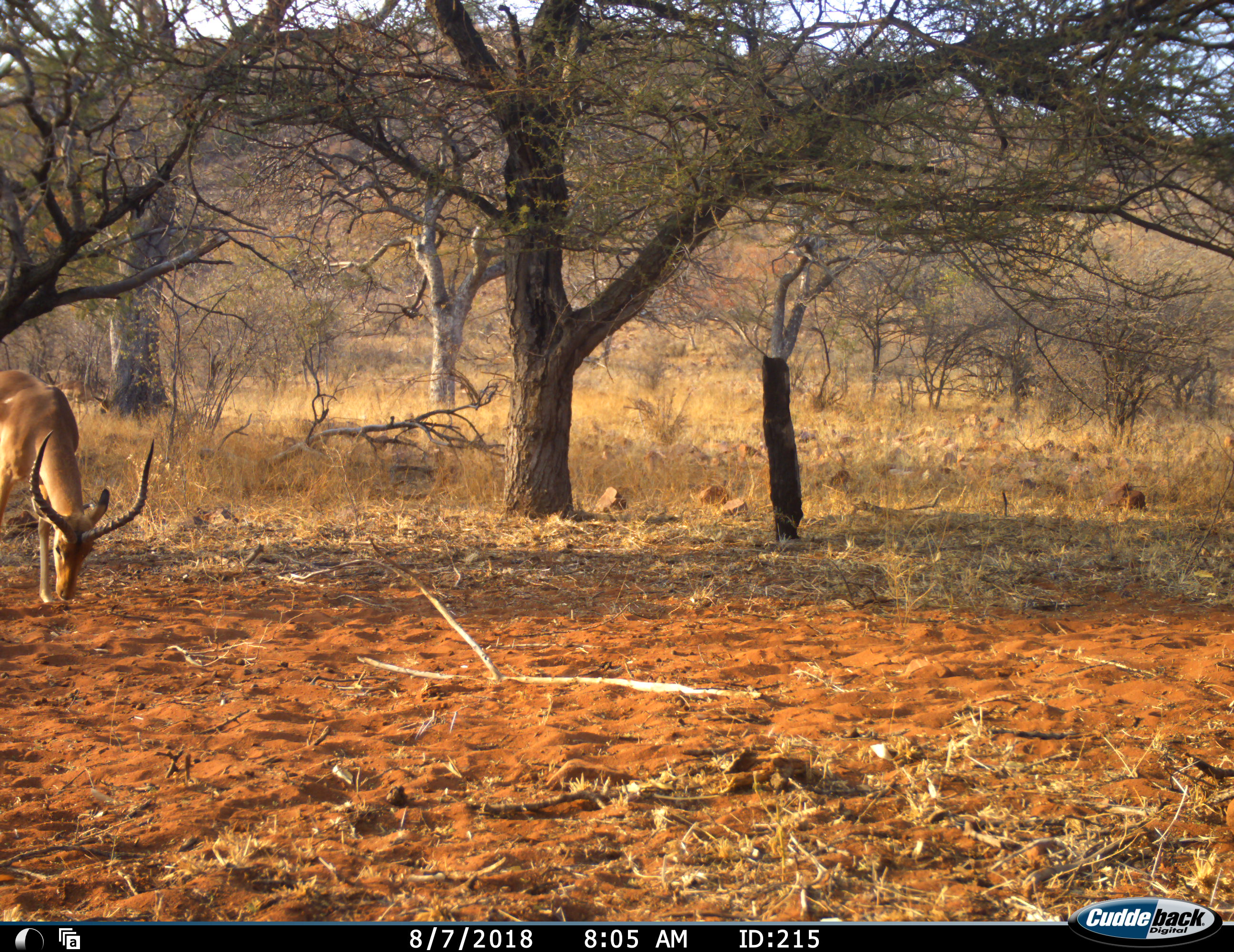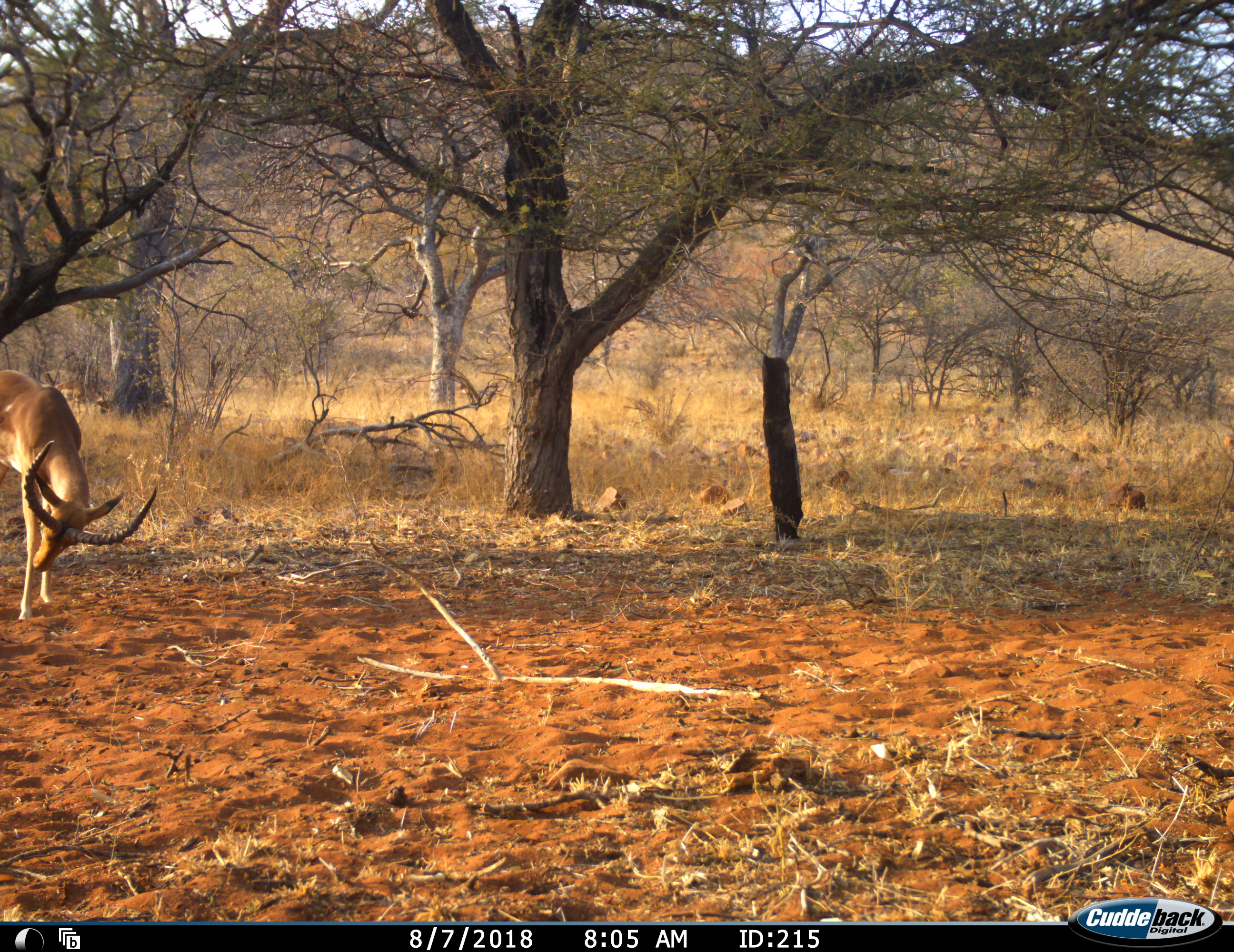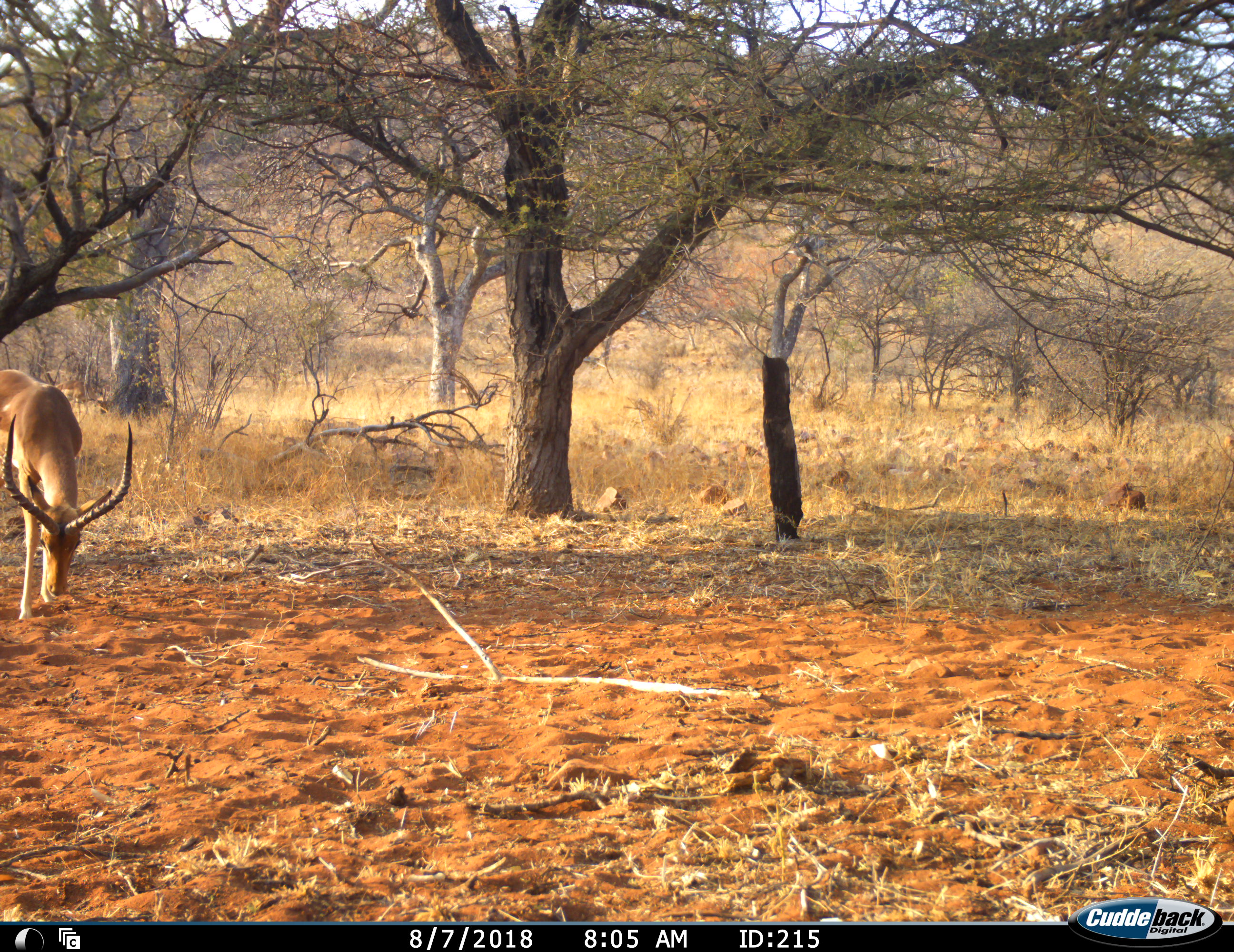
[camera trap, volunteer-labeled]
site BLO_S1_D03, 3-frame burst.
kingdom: Animalia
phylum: Chordata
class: Mammalia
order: Artiodactyla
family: Bovidae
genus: Aepyceros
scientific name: Aepyceros melampus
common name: impala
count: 1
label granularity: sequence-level